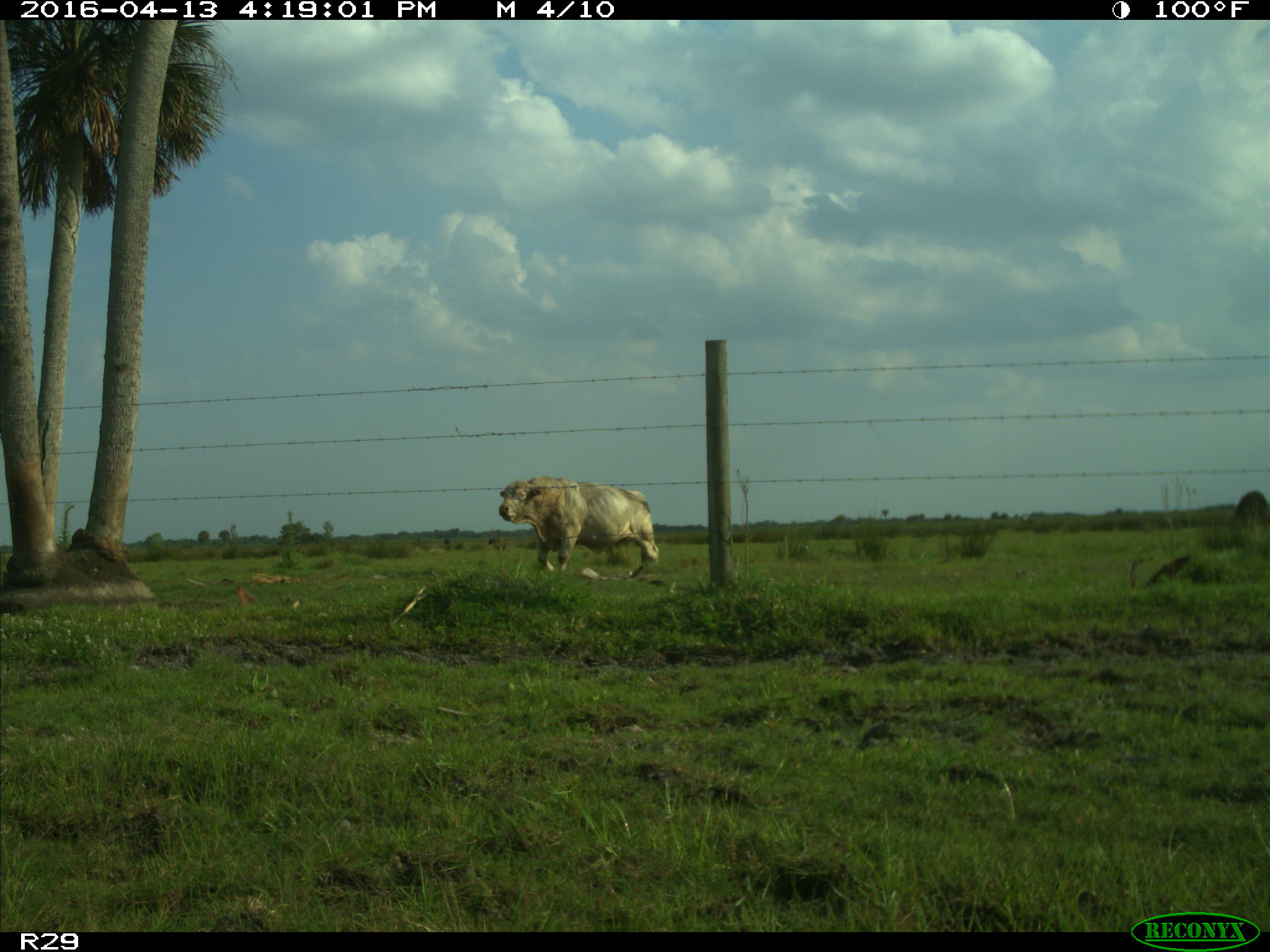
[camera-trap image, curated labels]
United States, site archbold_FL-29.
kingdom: Animalia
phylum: Chordata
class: Mammalia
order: Artiodactyla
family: Bovidae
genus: Bos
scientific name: Bos taurus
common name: domestic cow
Bos taurus (domestic cow).